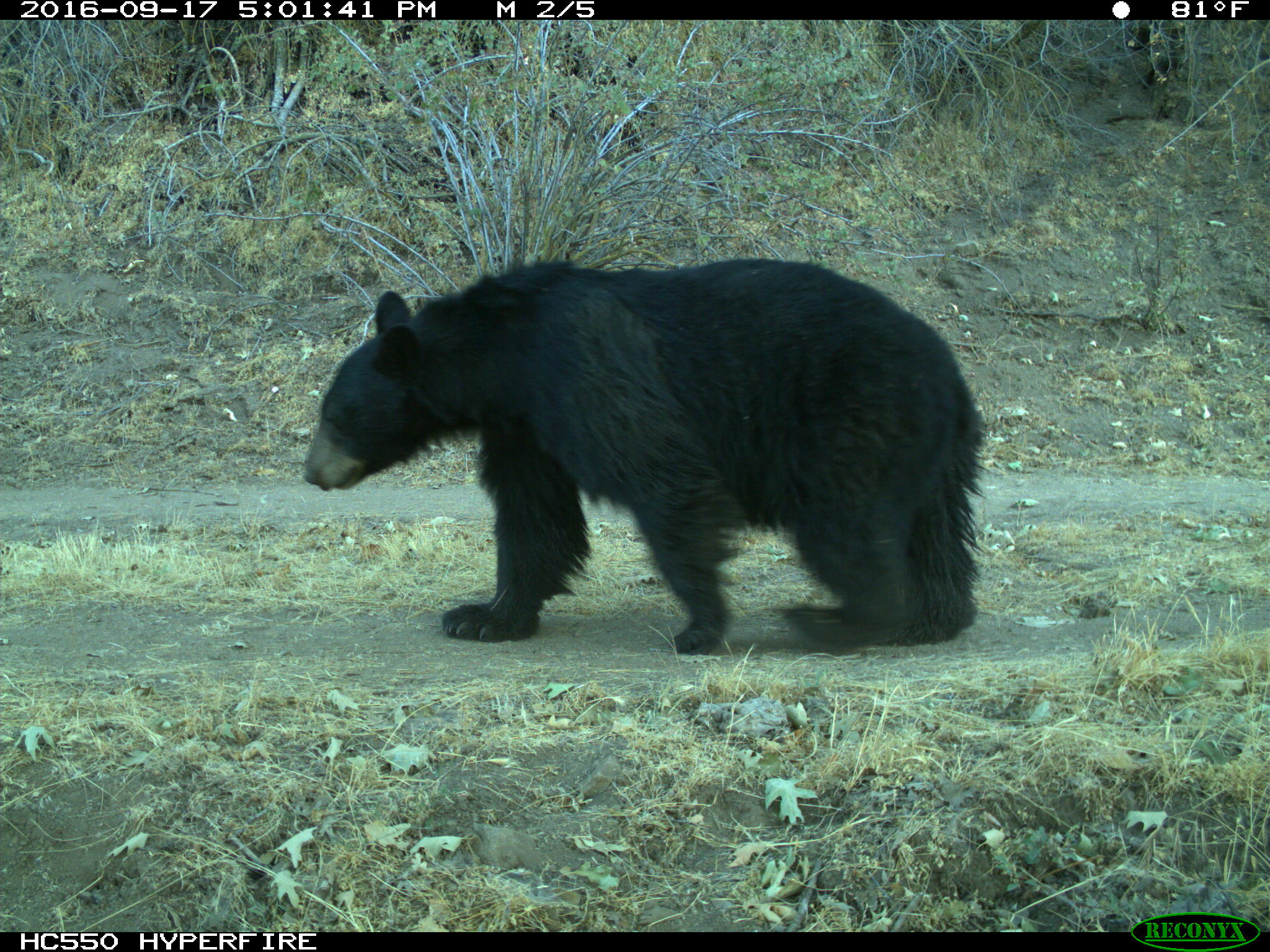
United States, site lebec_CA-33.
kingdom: Animalia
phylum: Chordata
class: Mammalia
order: Carnivora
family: Ursidae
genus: Ursus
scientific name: Ursus americanus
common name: american black bear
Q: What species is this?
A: Ursus americanus (american black bear).